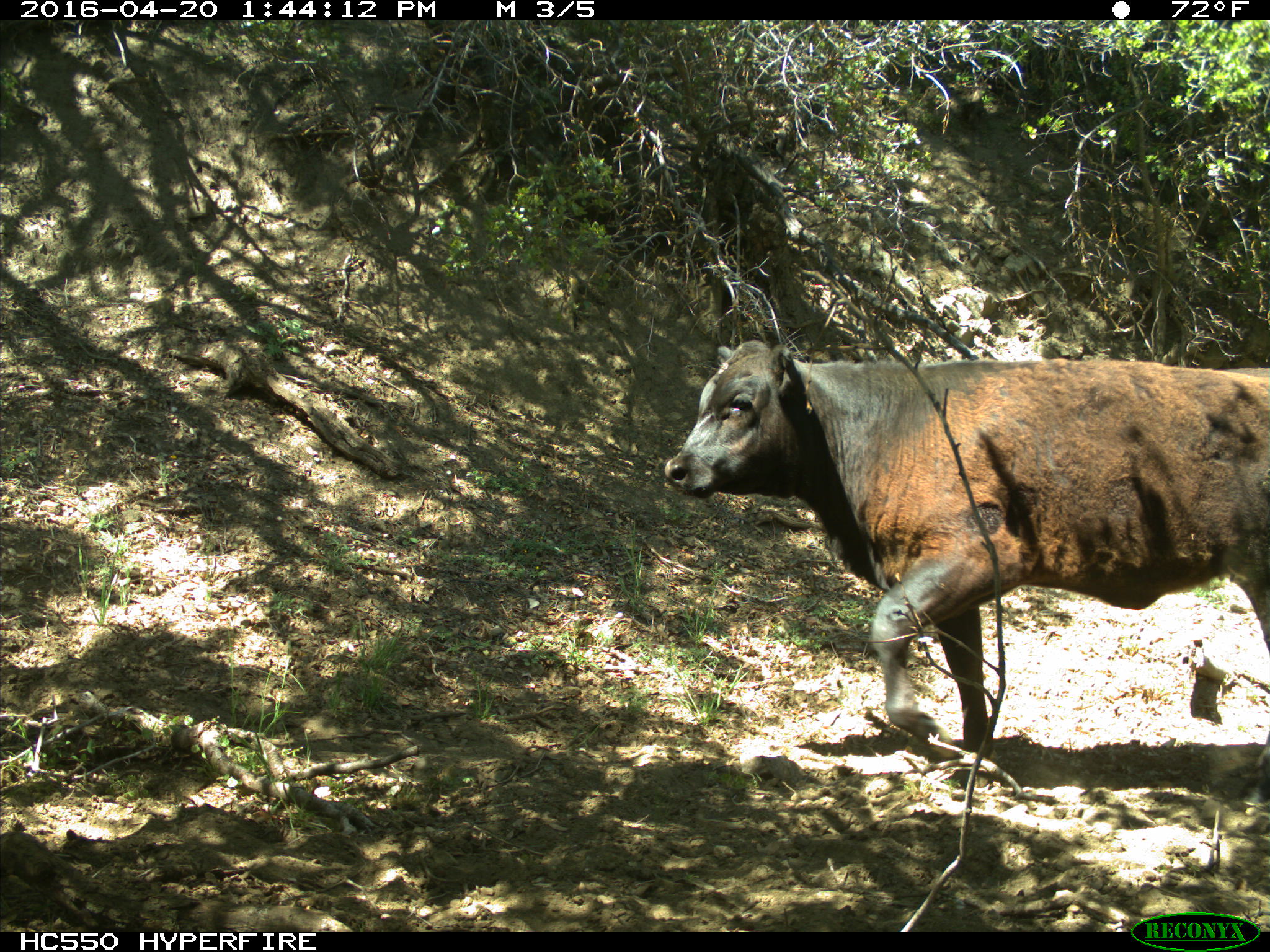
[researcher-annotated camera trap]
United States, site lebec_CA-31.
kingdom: Animalia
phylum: Chordata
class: Mammalia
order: Artiodactyla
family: Bovidae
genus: Bos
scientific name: Bos taurus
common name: domestic cow